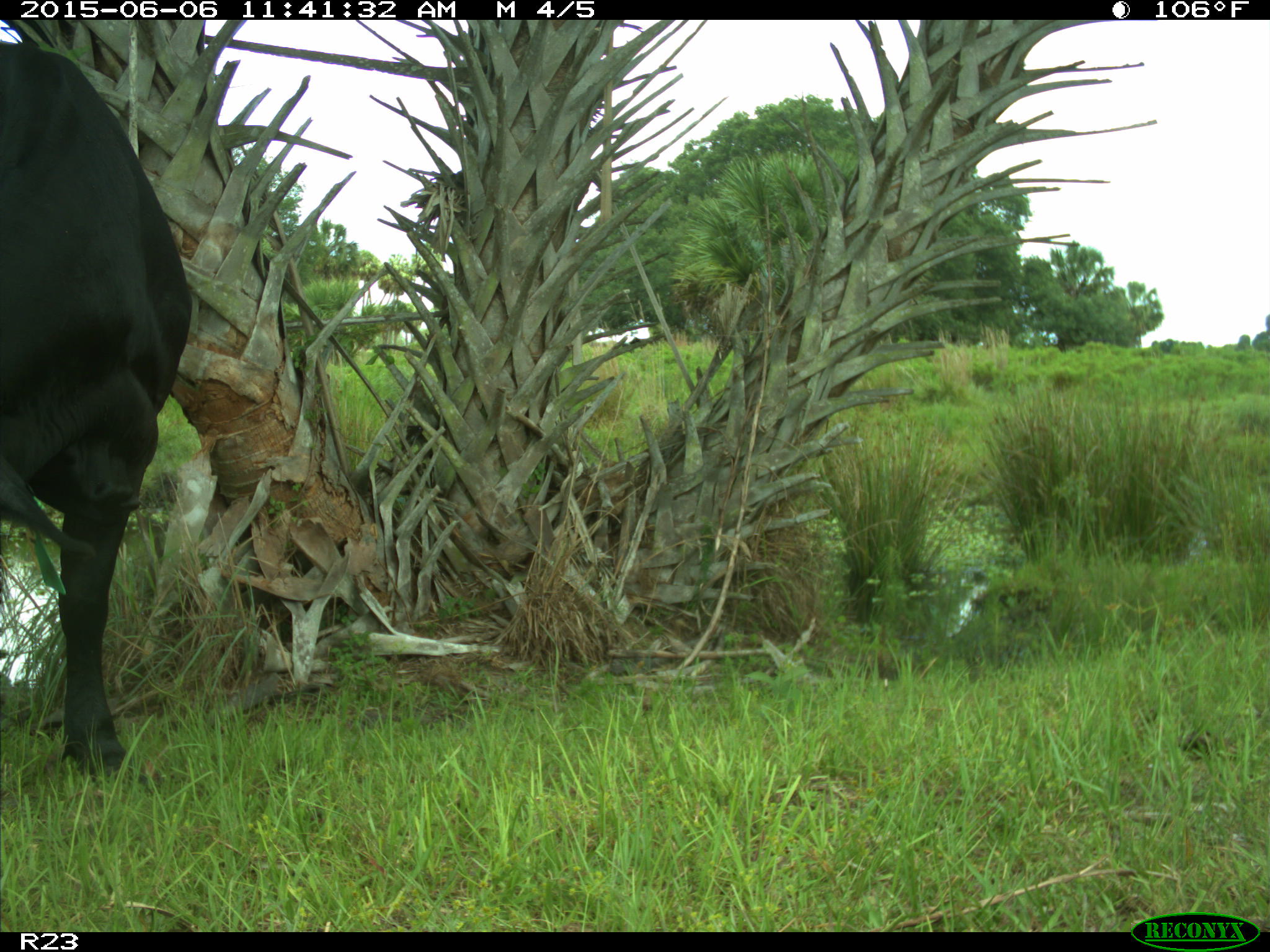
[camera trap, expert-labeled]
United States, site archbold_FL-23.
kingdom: Animalia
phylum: Chordata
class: Mammalia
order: Artiodactyla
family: Bovidae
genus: Bos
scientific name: Bos taurus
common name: domestic cow